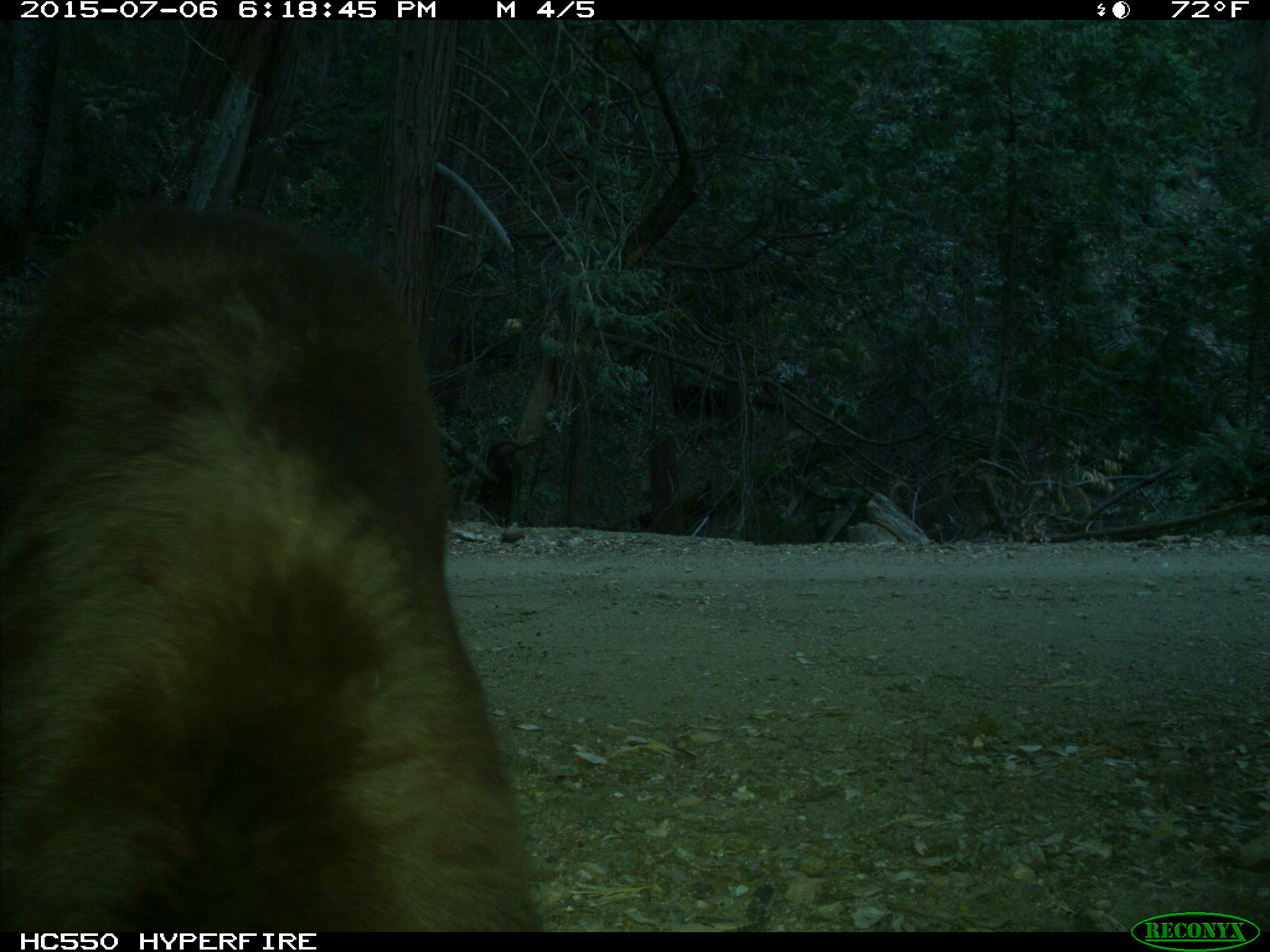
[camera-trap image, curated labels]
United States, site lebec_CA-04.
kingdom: Animalia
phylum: Chordata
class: Mammalia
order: Carnivora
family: Ursidae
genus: Ursus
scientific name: Ursus americanus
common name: american black bear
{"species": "Ursus americanus (american black bear)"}